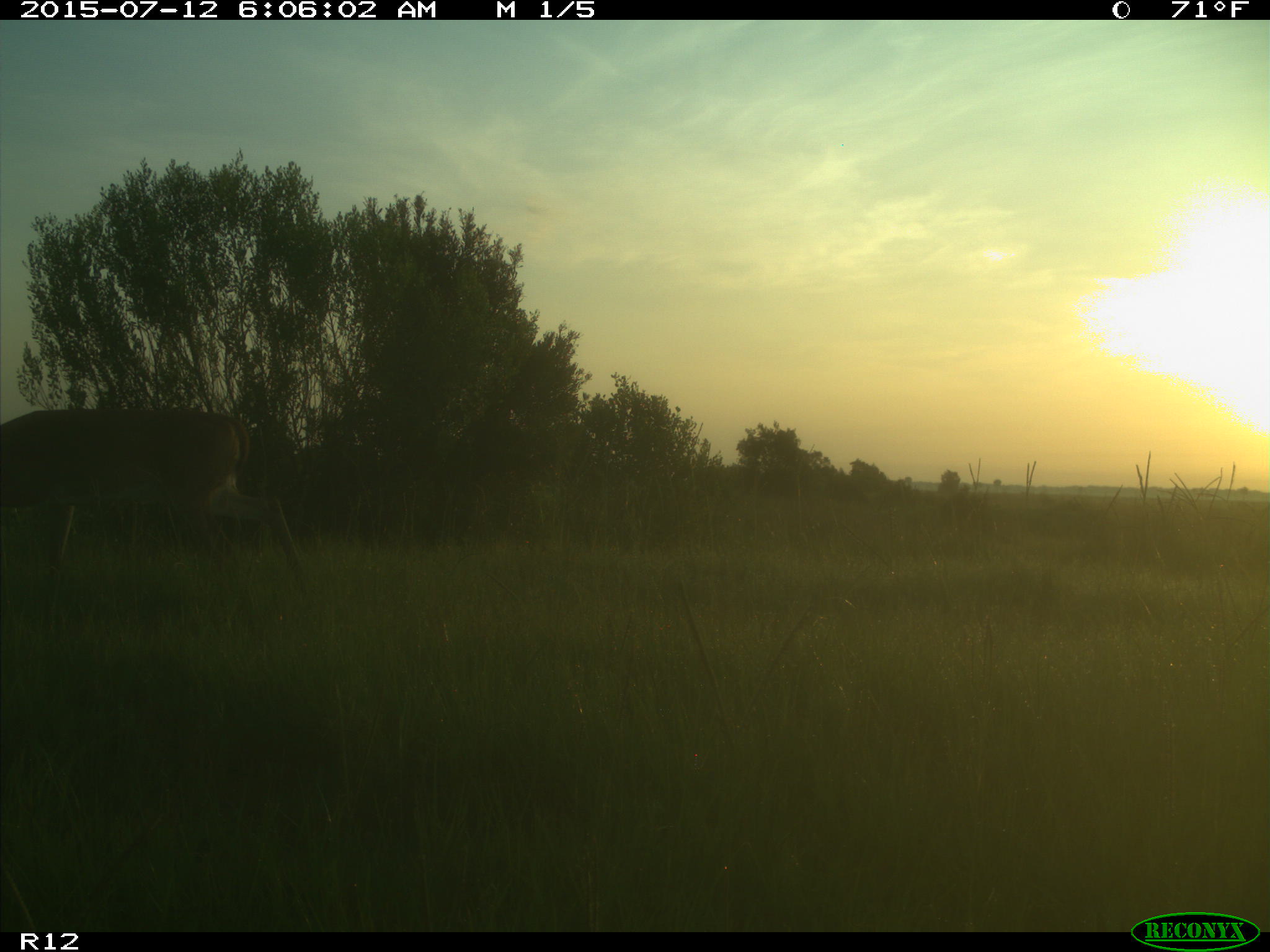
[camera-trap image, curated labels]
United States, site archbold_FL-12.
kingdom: Animalia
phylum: Chordata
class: Mammalia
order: Artiodactyla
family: Cervidae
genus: Odocoileus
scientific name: Odocoileus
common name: deer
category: unidentified deer